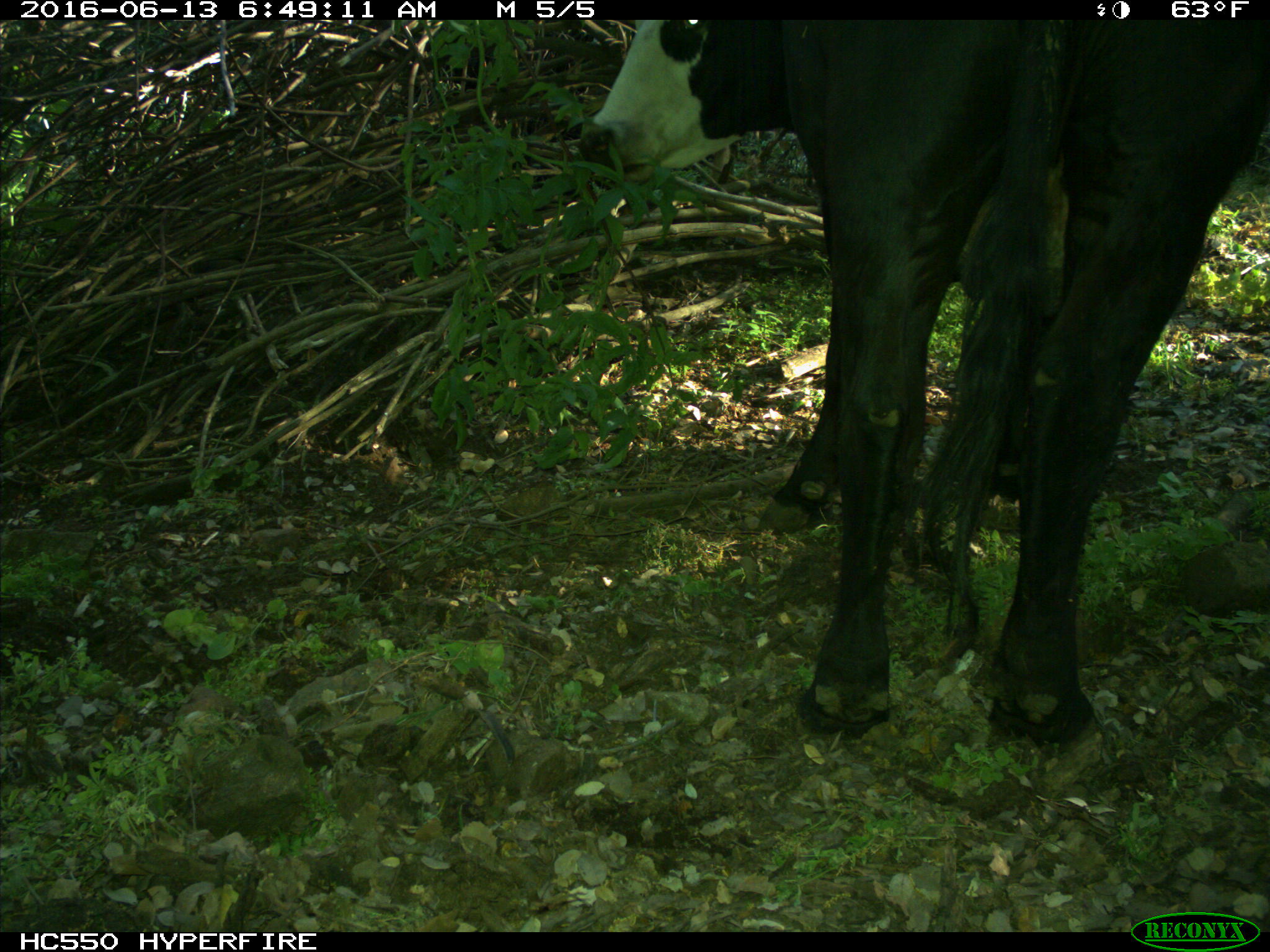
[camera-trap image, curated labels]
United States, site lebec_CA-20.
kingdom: Animalia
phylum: Chordata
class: Mammalia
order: Artiodactyla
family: Bovidae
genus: Bos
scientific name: Bos taurus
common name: domestic cow